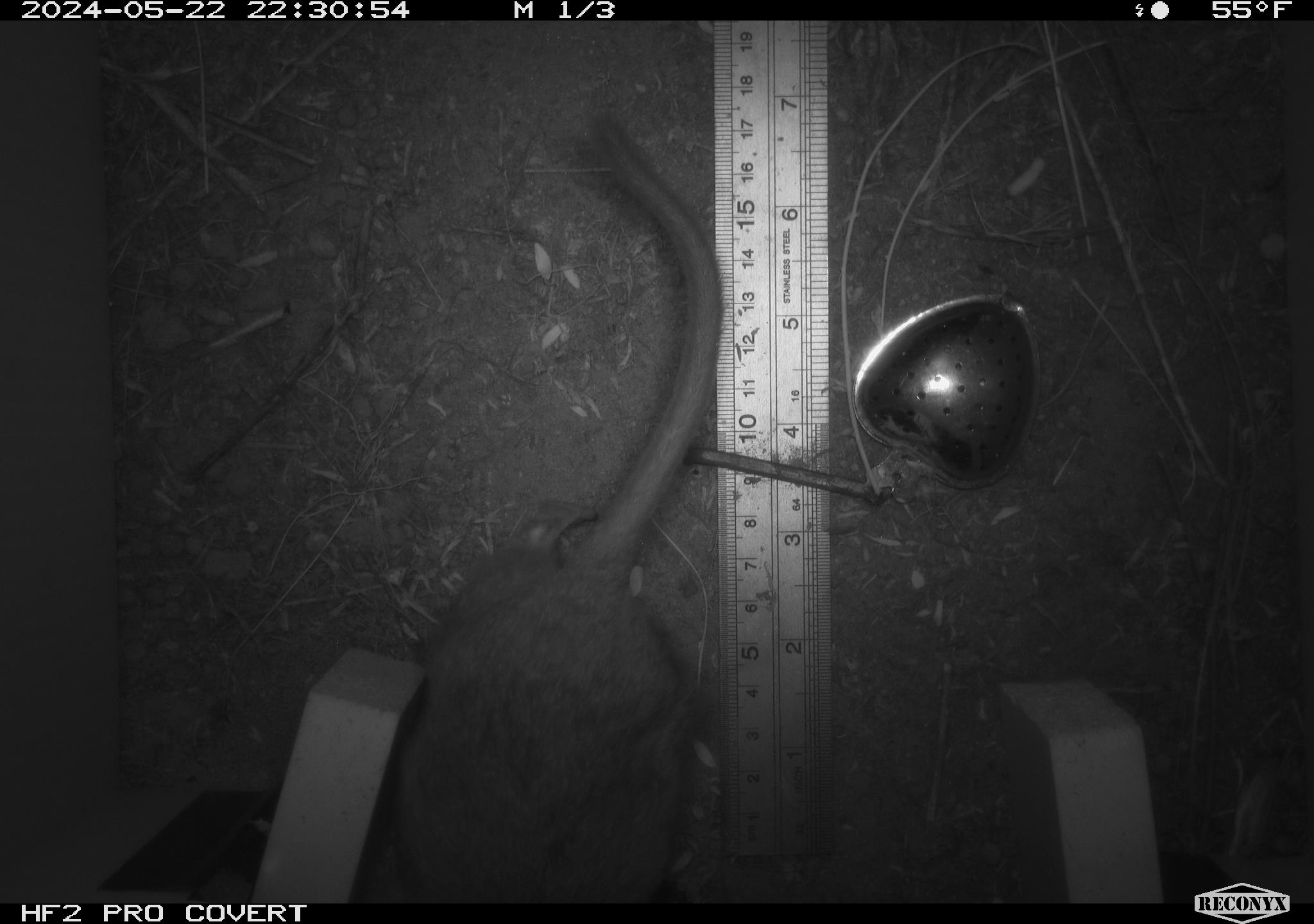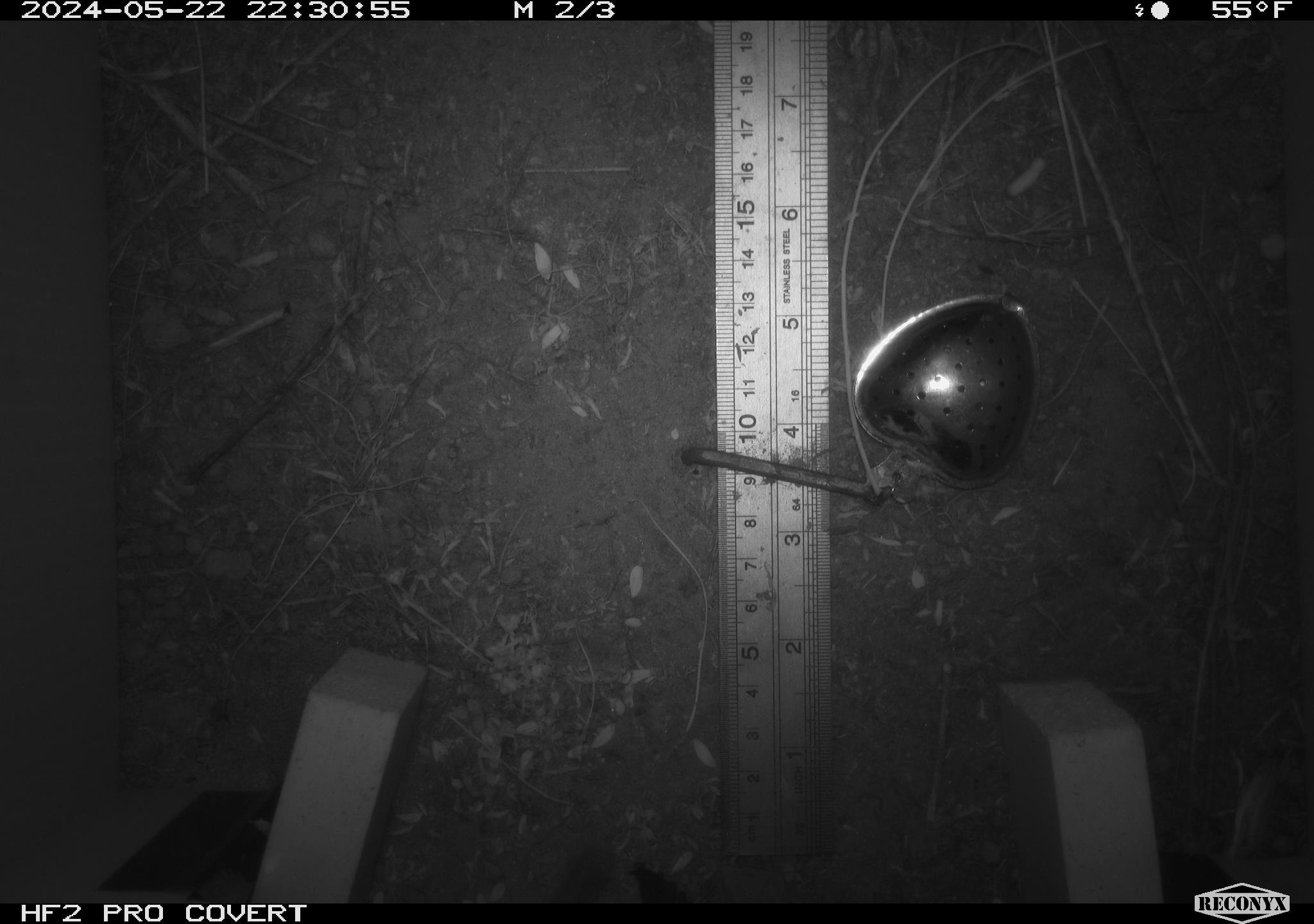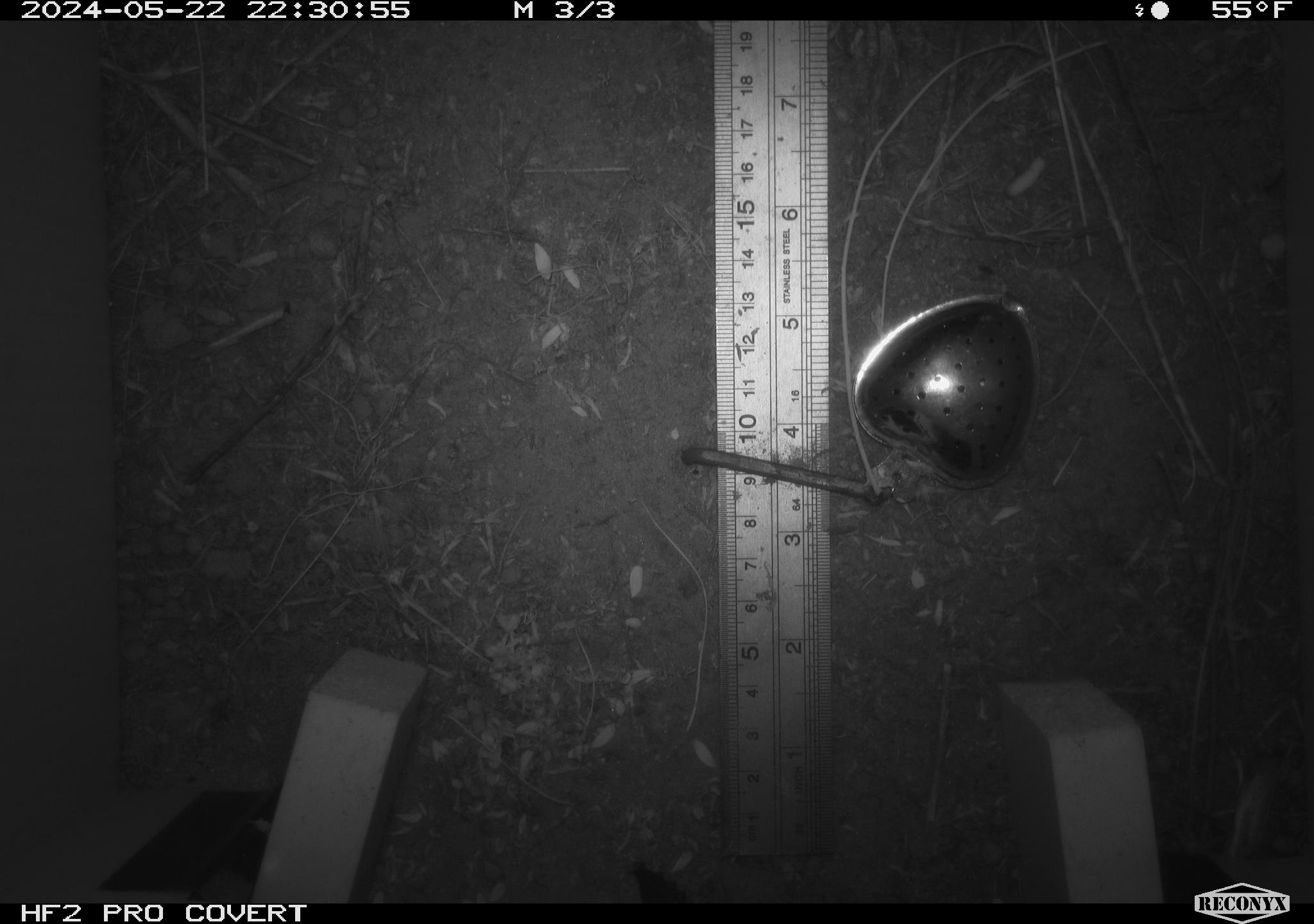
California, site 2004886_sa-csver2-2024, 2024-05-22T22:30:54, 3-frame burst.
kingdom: Animalia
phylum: Chordata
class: Mammalia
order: Rodentia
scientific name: Rodentia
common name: rodent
Rodent (Rodentia).